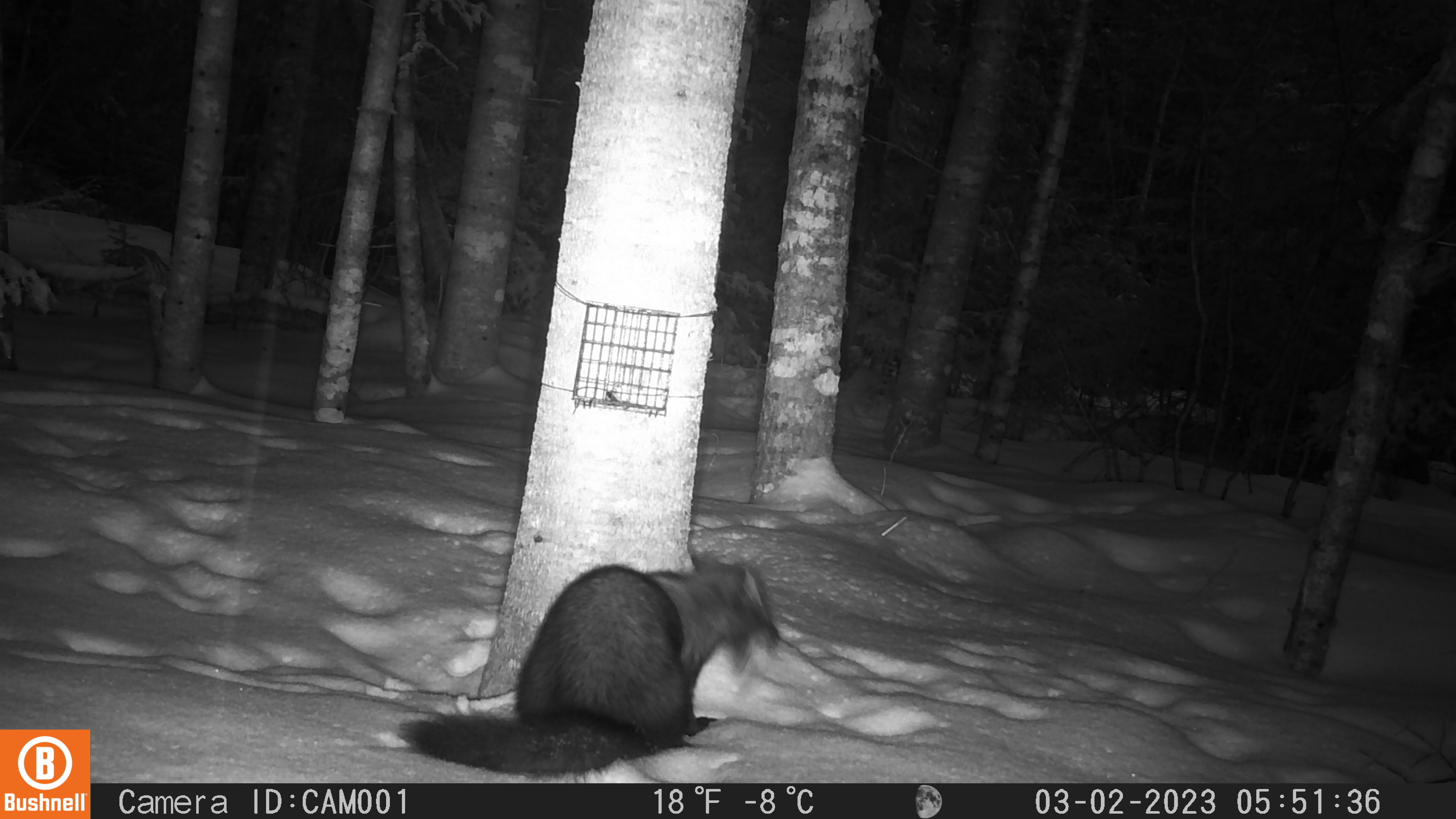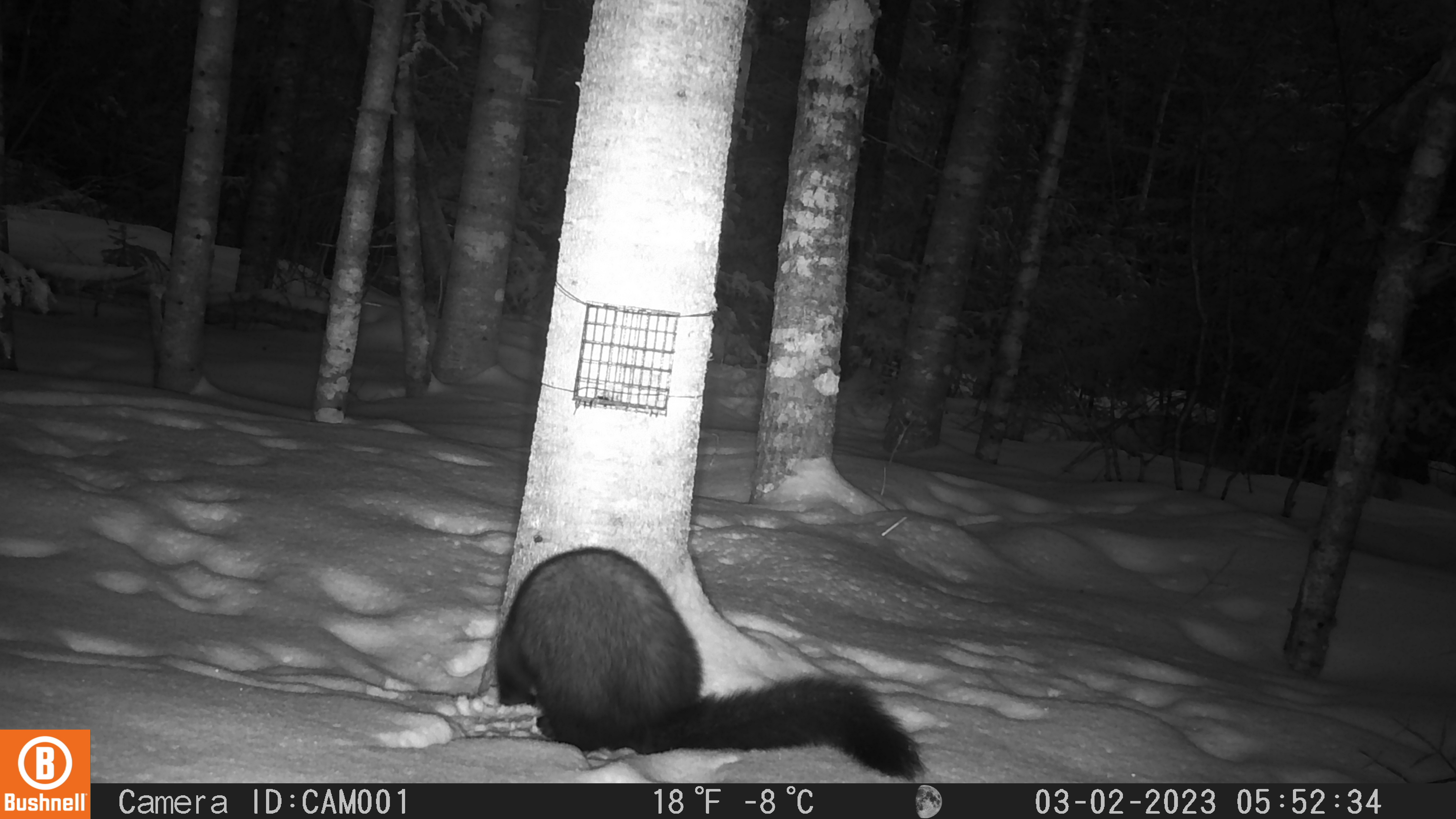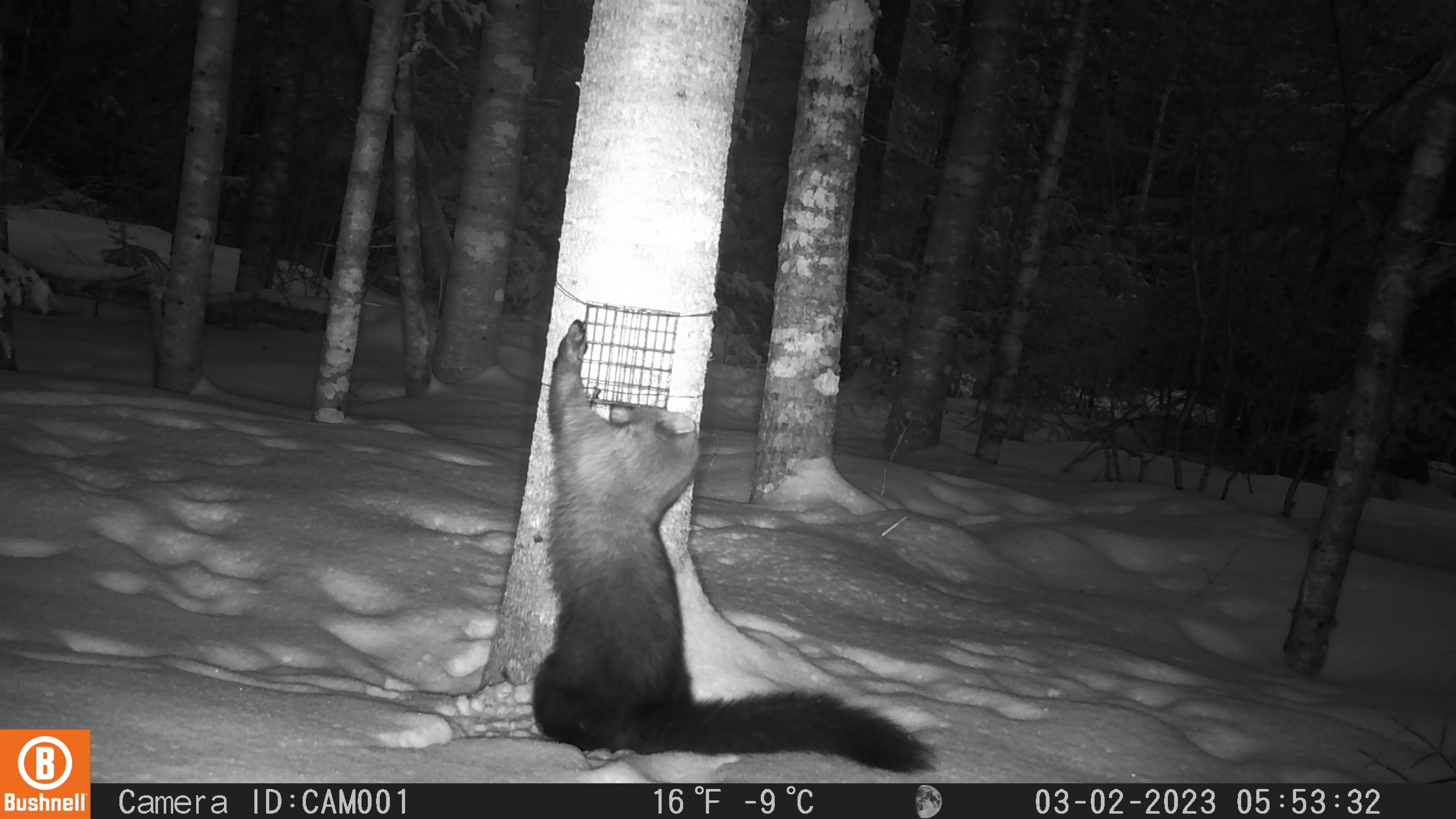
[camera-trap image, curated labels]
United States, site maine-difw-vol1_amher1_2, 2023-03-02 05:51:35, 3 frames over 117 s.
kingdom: Animalia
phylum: Chordata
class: Mammalia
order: Carnivora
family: Mustelidae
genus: Pekania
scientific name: Pekania pennanti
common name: fisher